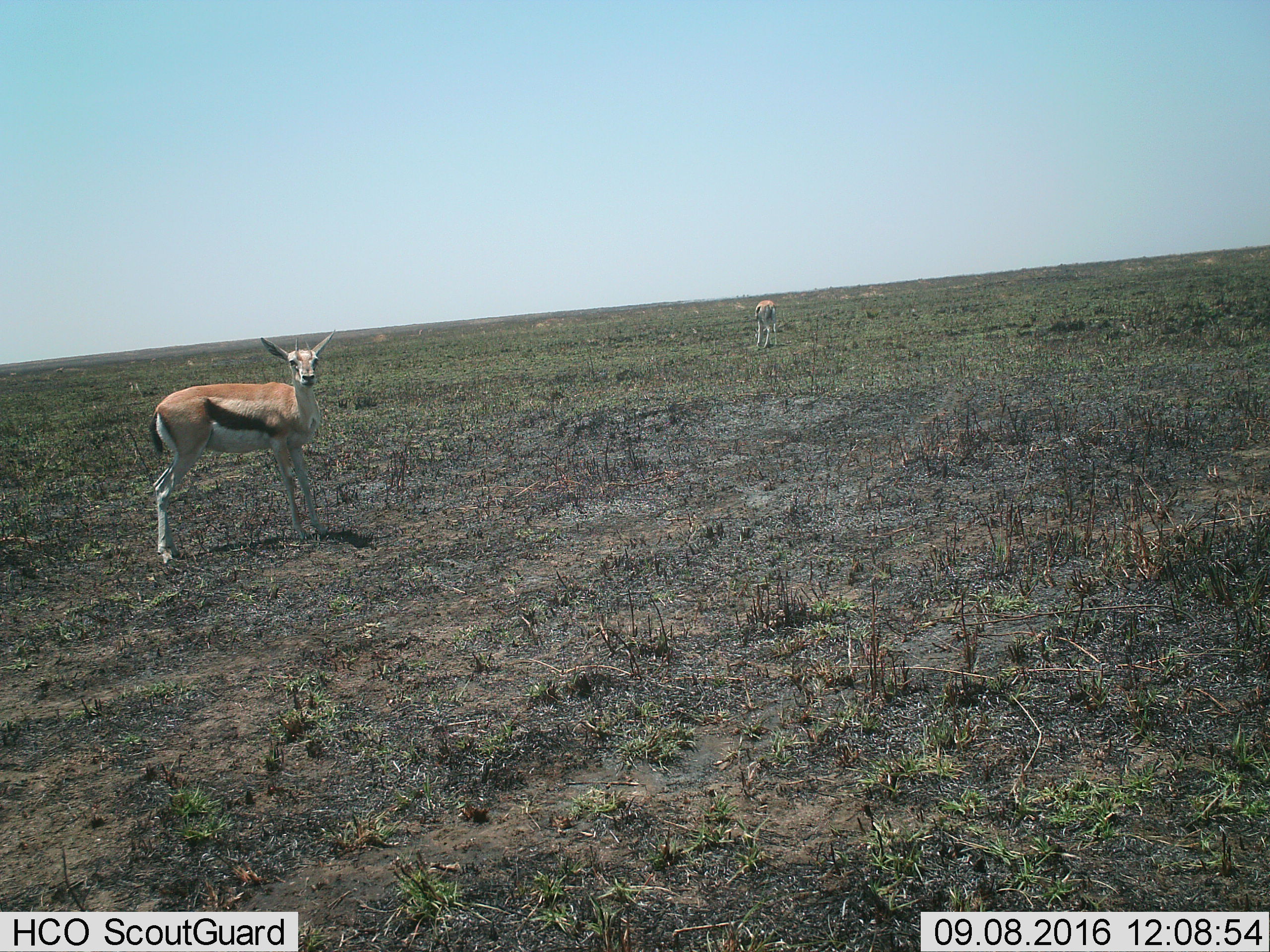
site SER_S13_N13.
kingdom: Animalia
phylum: Chordata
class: Mammalia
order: Artiodactyla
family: Bovidae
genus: Eudorcas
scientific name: Eudorcas thomsonii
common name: thomson's gazelle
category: gazellethomsons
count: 2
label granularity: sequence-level